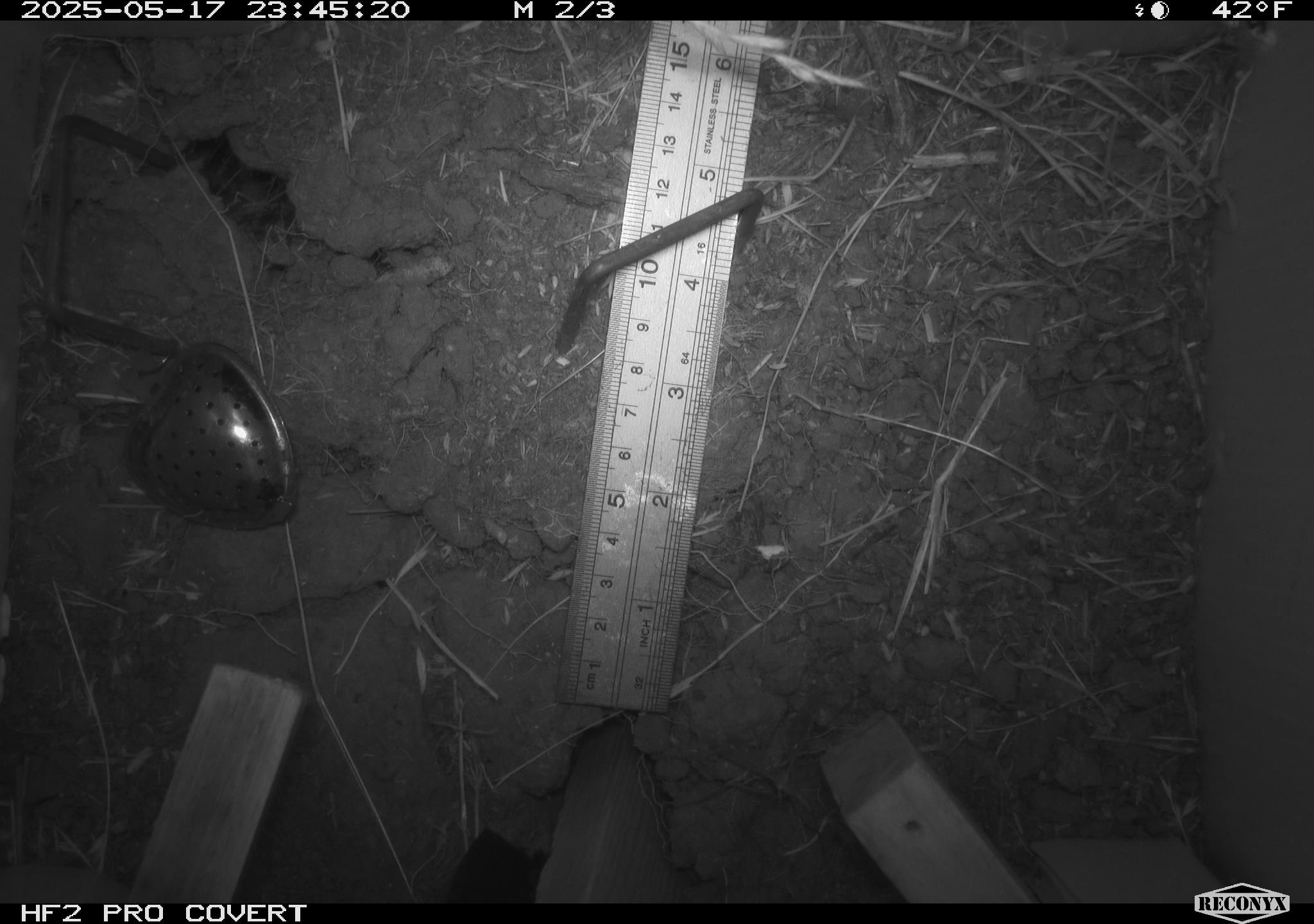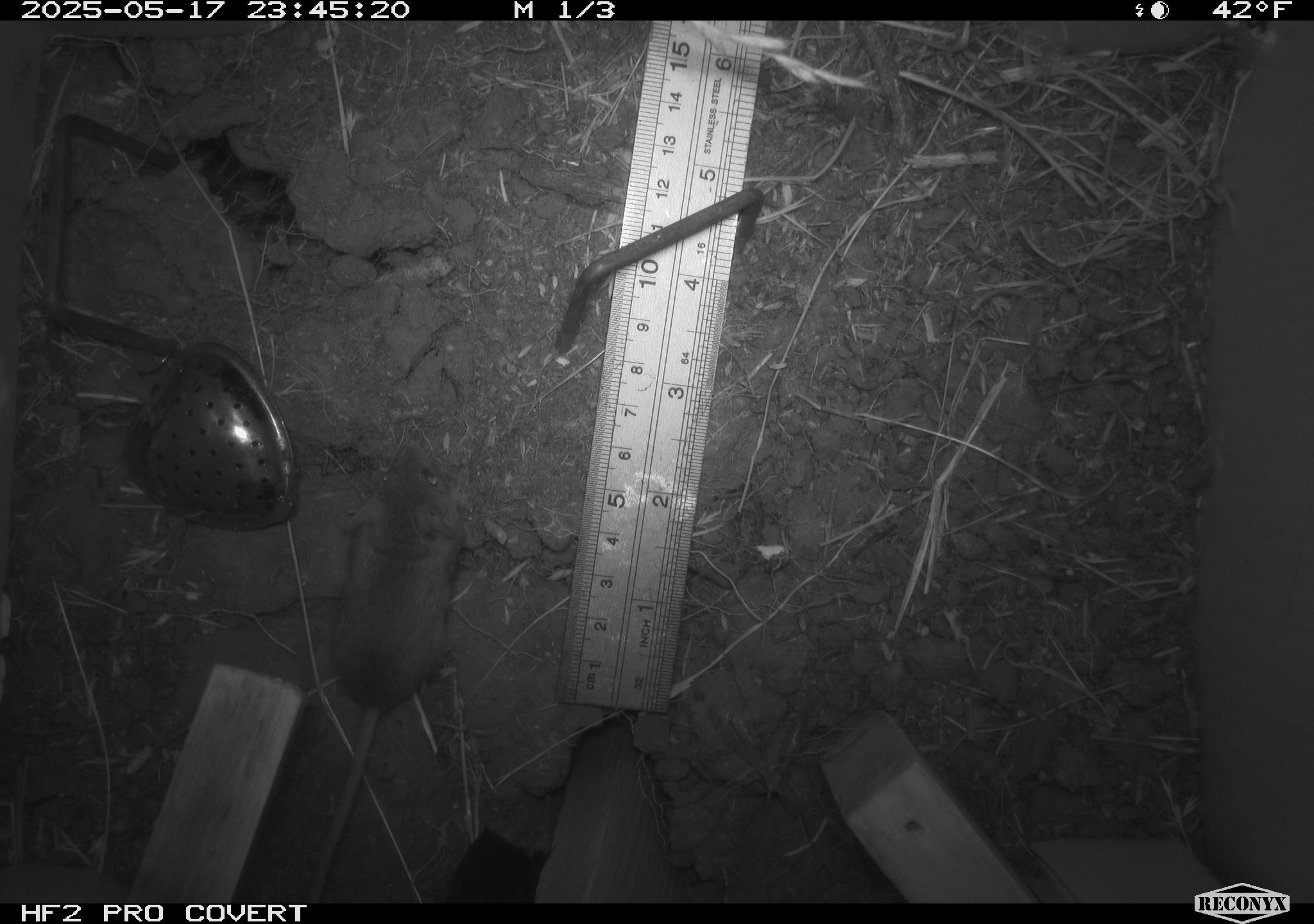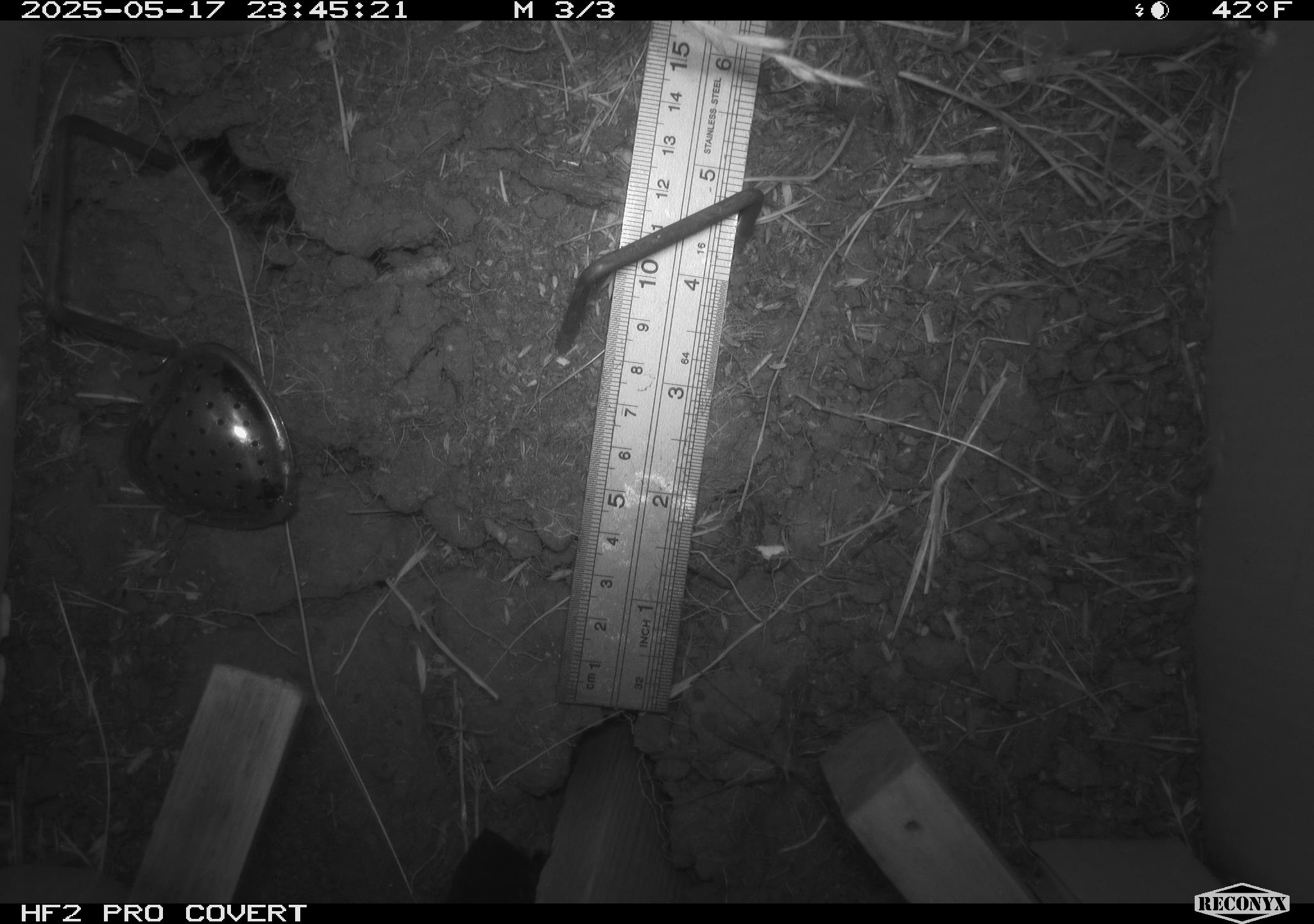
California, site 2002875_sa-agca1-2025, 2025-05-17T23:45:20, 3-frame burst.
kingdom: Animalia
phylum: Chordata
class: Mammalia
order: Rodentia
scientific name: Rodentia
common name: mouse species